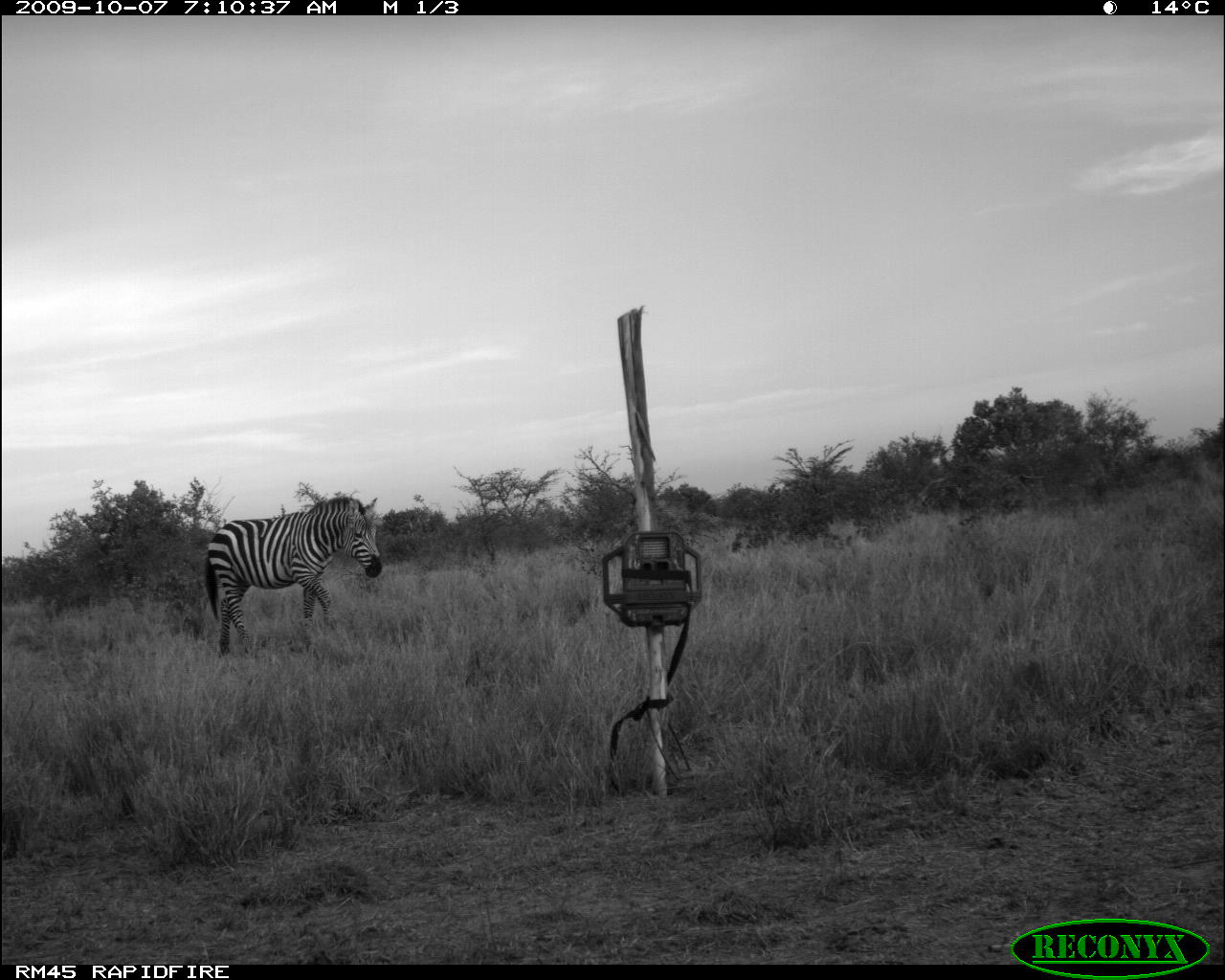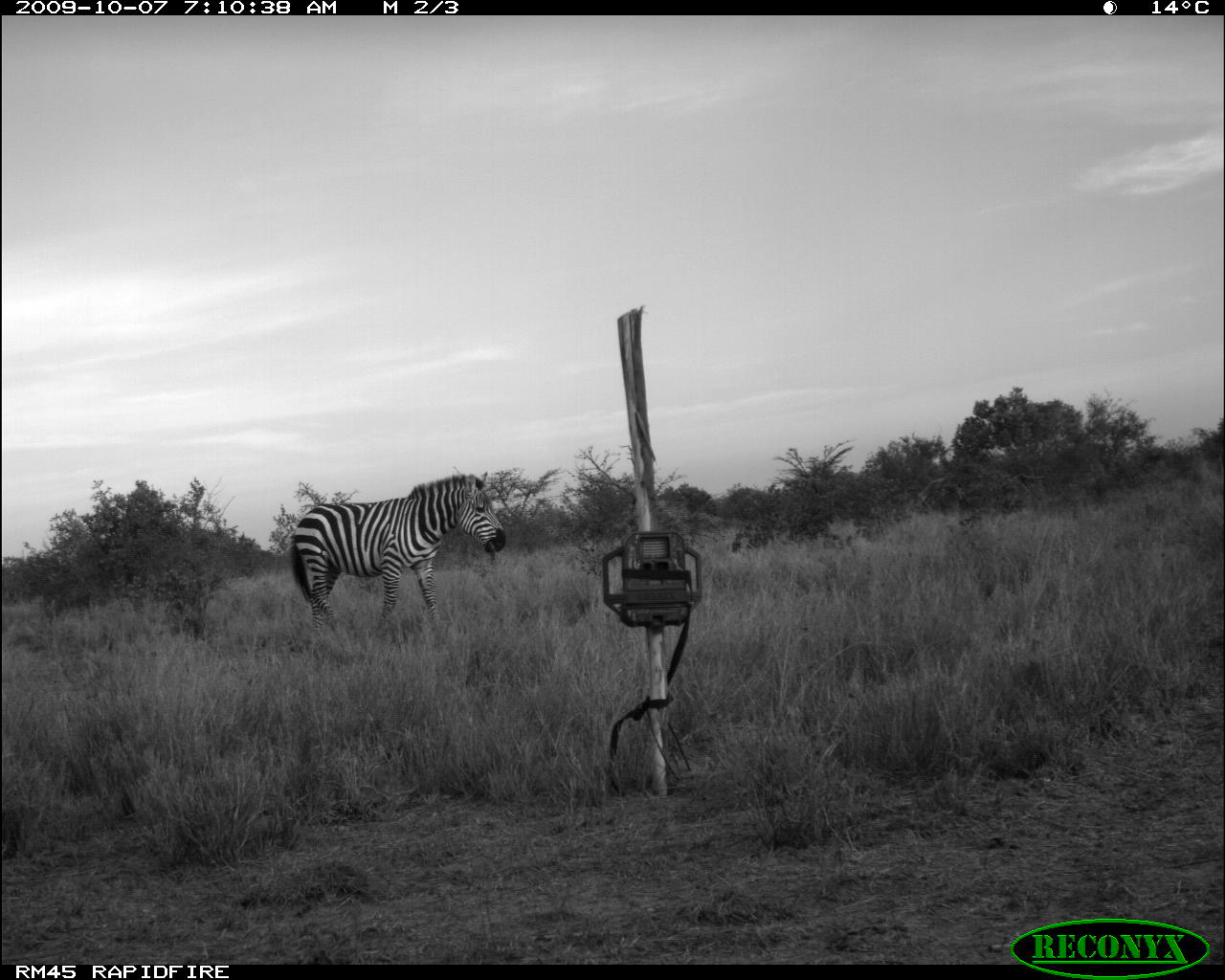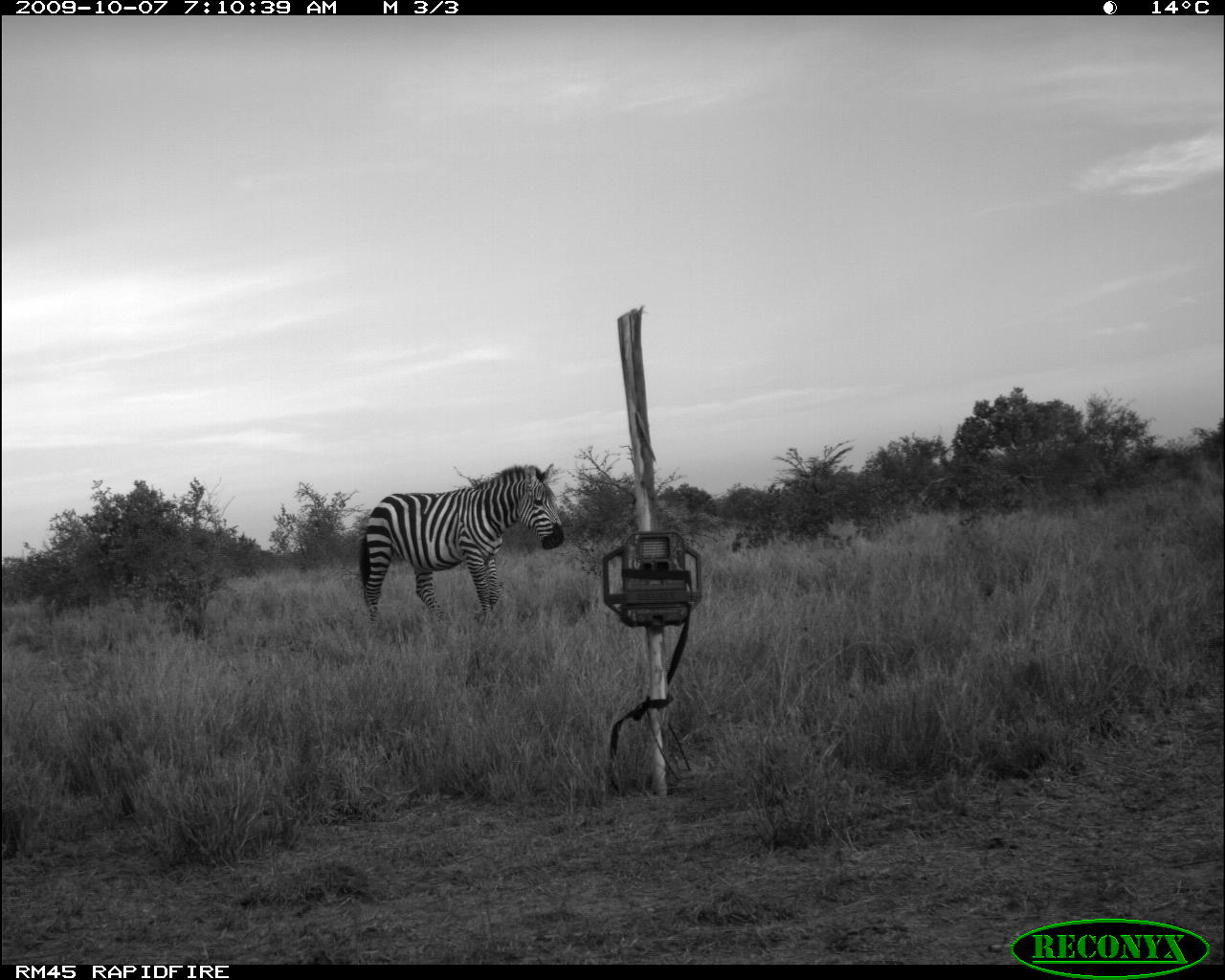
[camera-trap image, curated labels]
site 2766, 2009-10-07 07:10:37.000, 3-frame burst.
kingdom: Animalia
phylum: Chordata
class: Mammalia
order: Perissodactyla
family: Equidae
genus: Equus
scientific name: Equus quagga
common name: plains zebra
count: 1